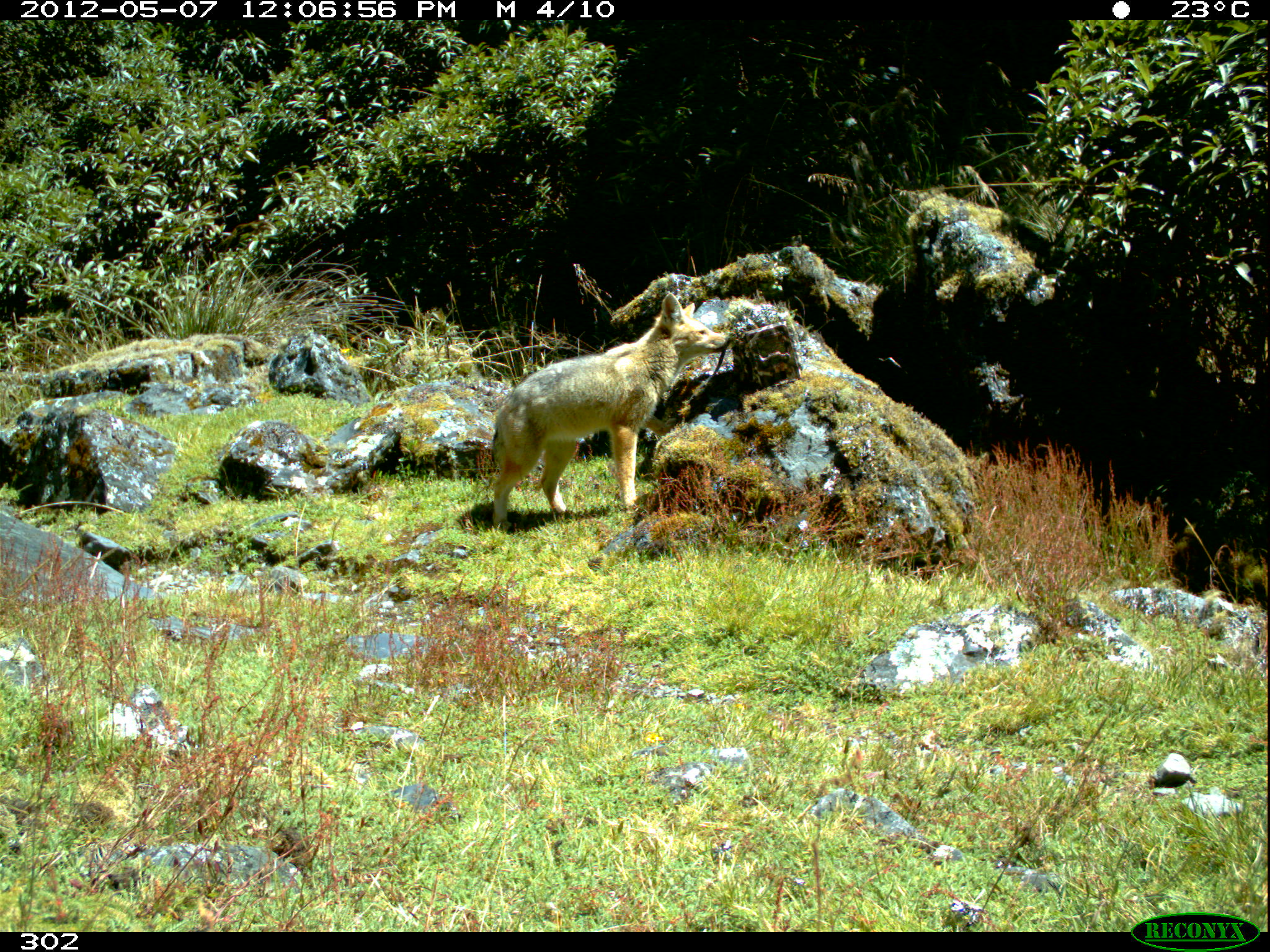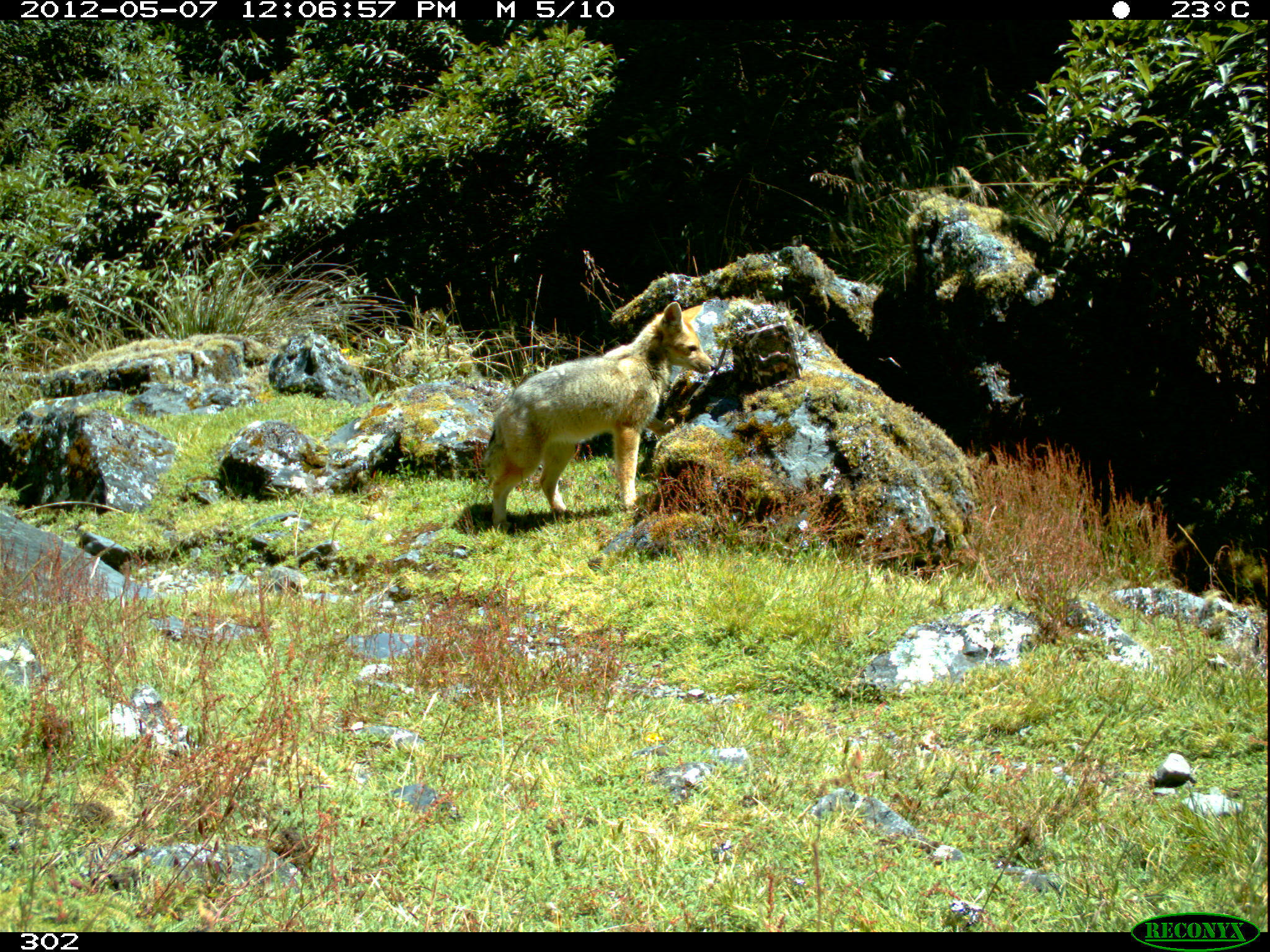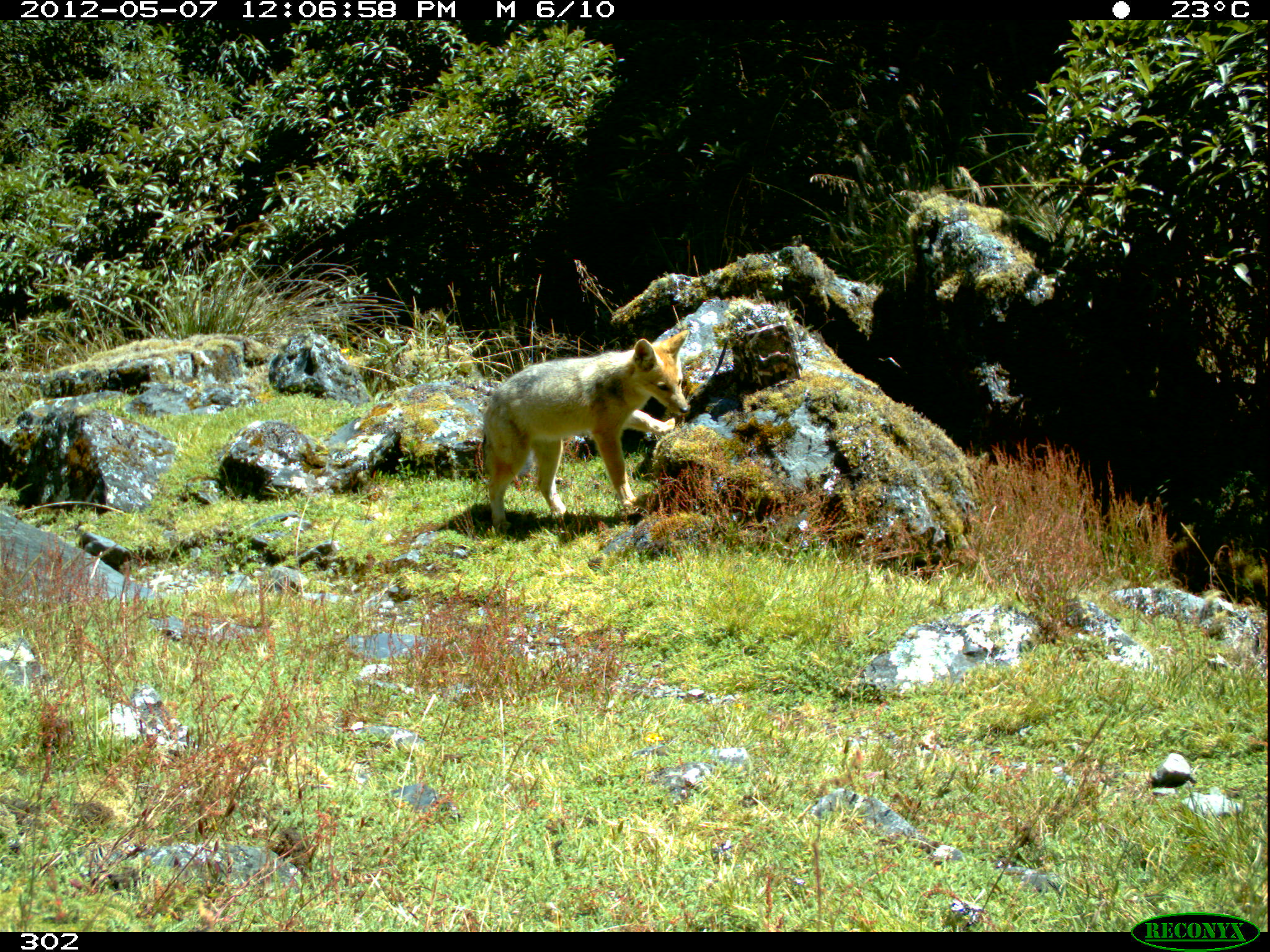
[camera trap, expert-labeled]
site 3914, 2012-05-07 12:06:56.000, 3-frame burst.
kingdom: Animalia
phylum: Chordata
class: Mammalia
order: Carnivora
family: Canidae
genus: Lycalopex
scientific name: Lycalopex culpaeus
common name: culpeo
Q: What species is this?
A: Lycalopex culpaeus (culpeo).